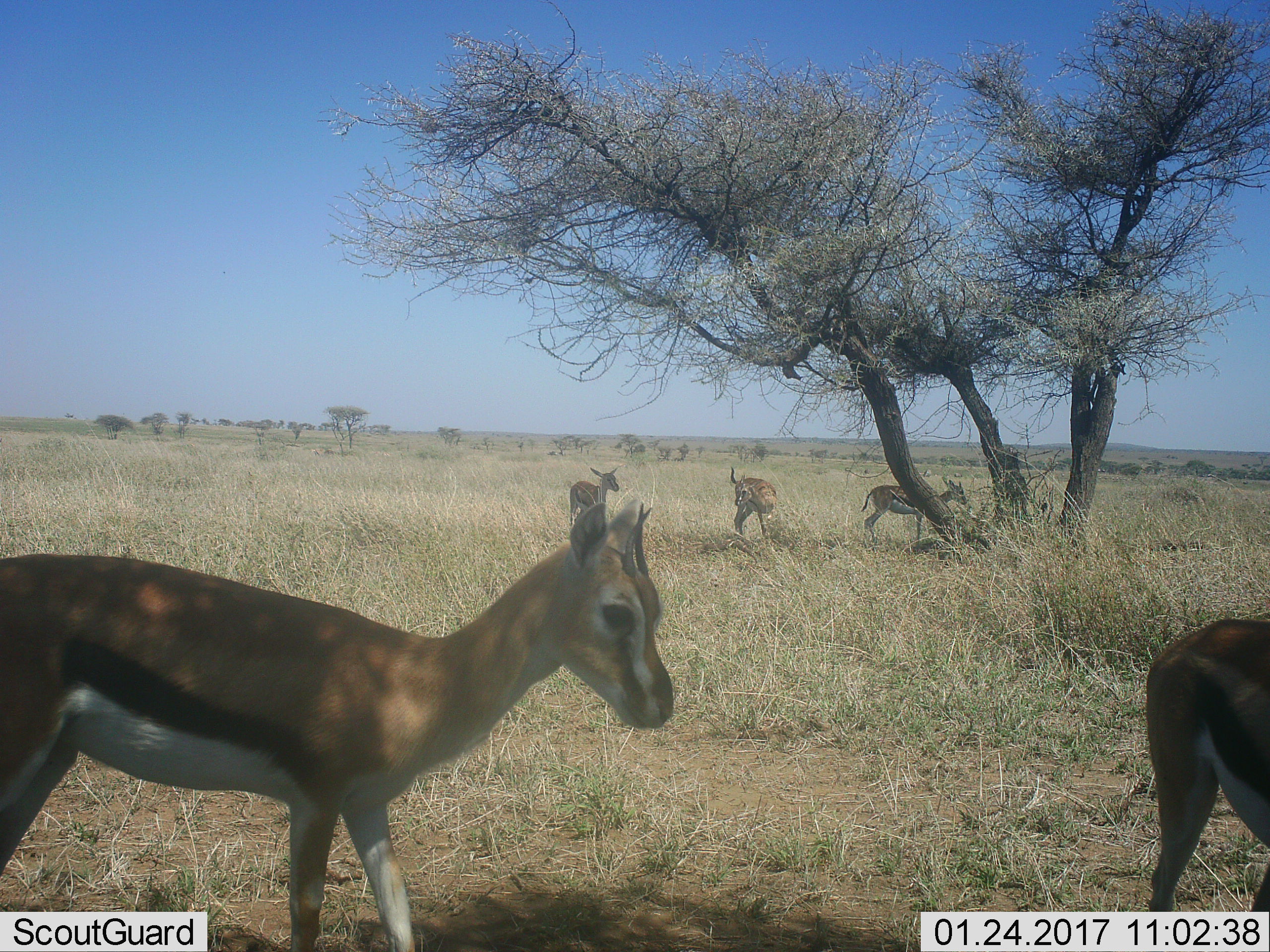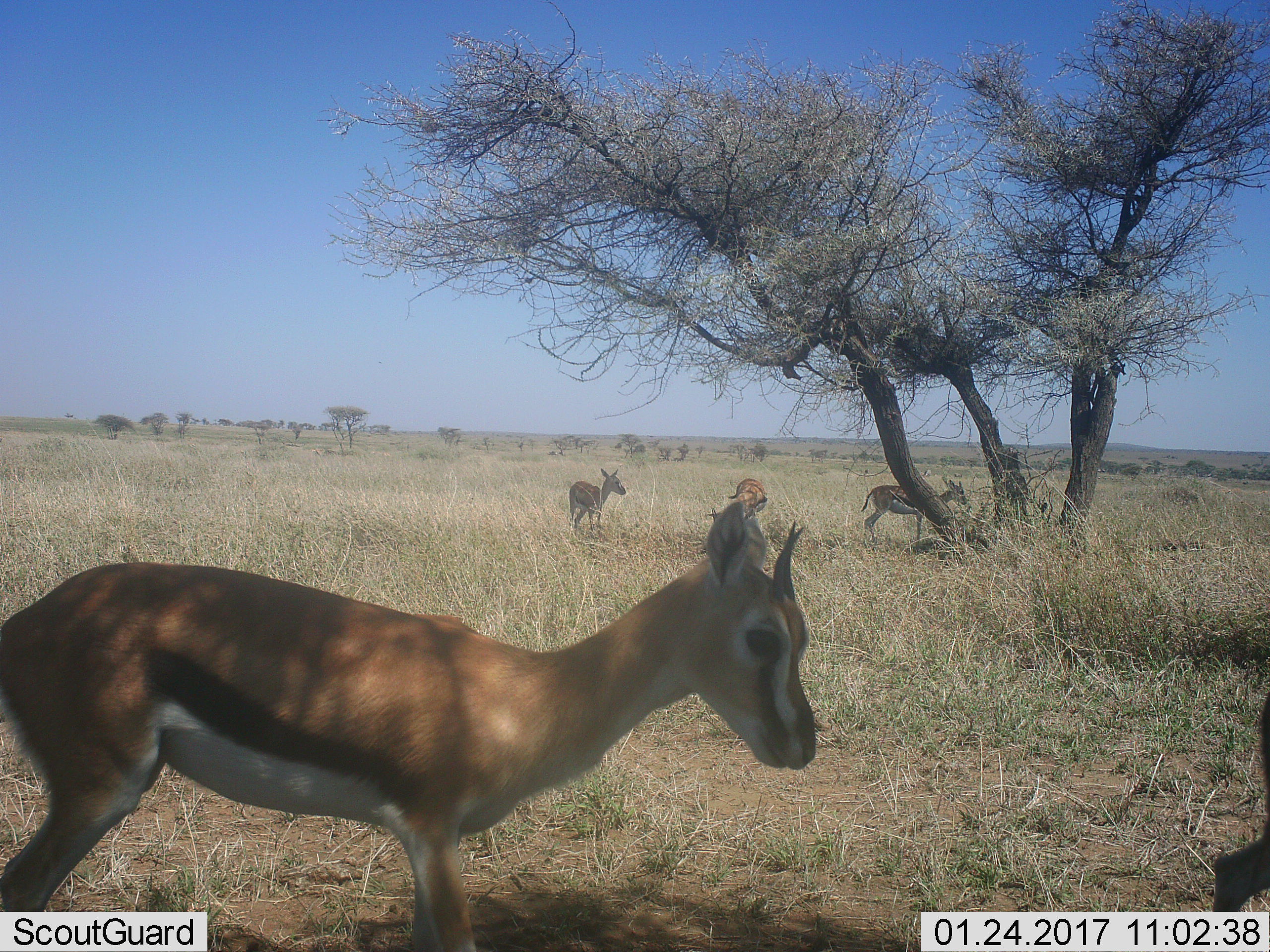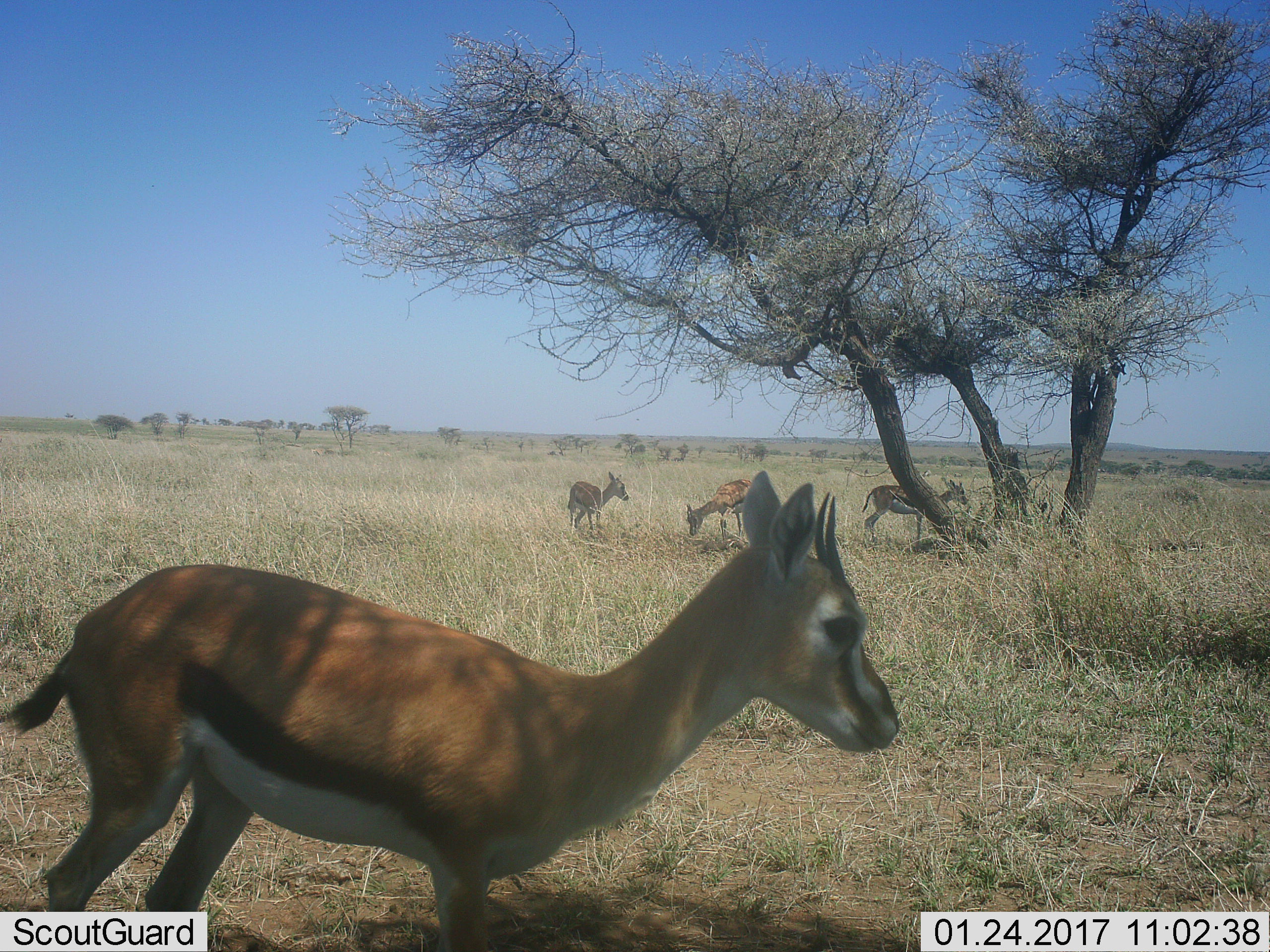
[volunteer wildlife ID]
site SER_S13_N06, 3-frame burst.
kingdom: Animalia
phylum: Chordata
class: Mammalia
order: Artiodactyla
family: Bovidae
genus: Eudorcas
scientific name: Eudorcas thomsonii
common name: thomson's gazelle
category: gazellethomsons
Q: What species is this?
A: Gazellethomsons (thomson's gazelle) (Eudorcas thomsonii).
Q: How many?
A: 5.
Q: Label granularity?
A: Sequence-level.